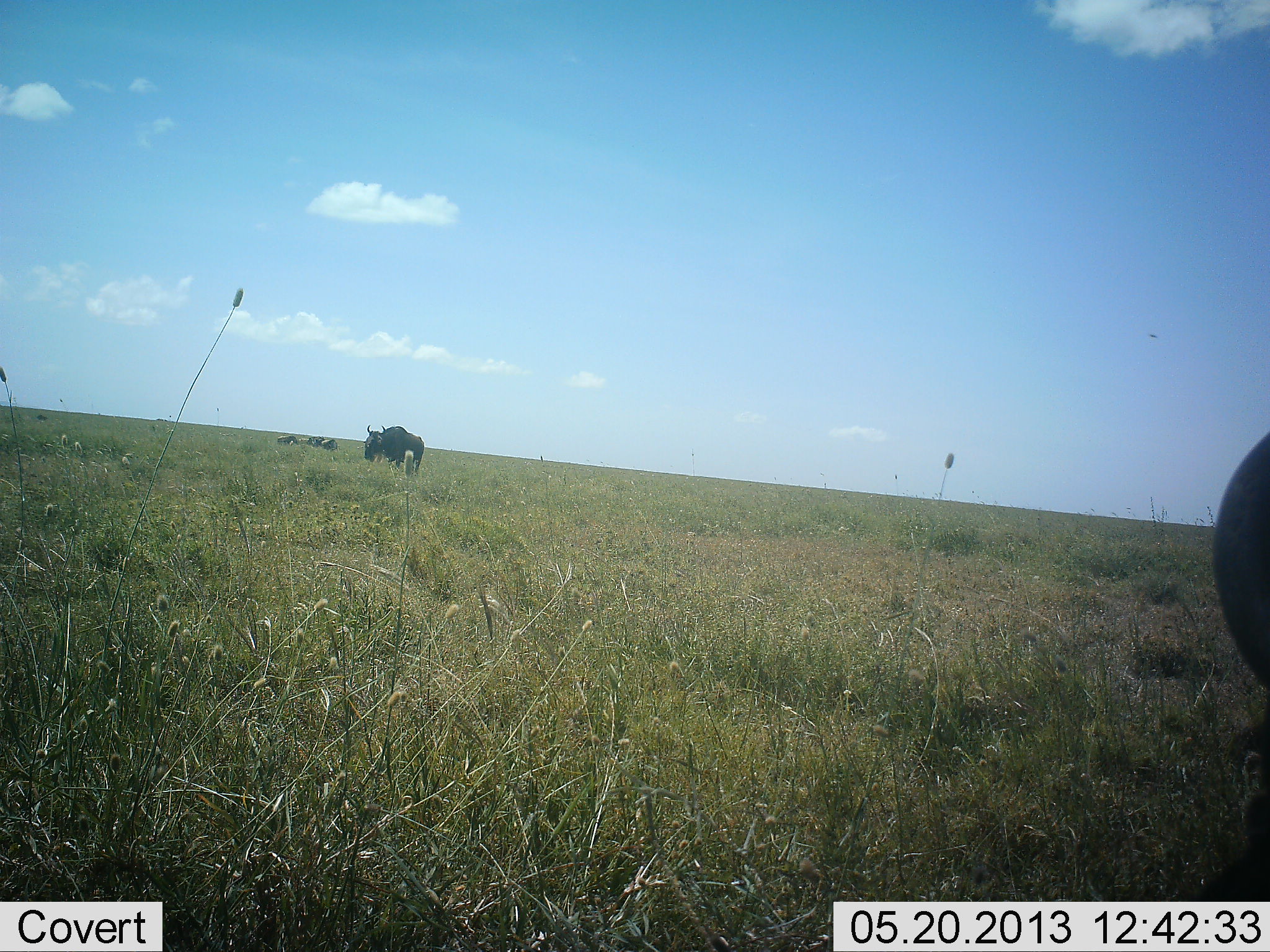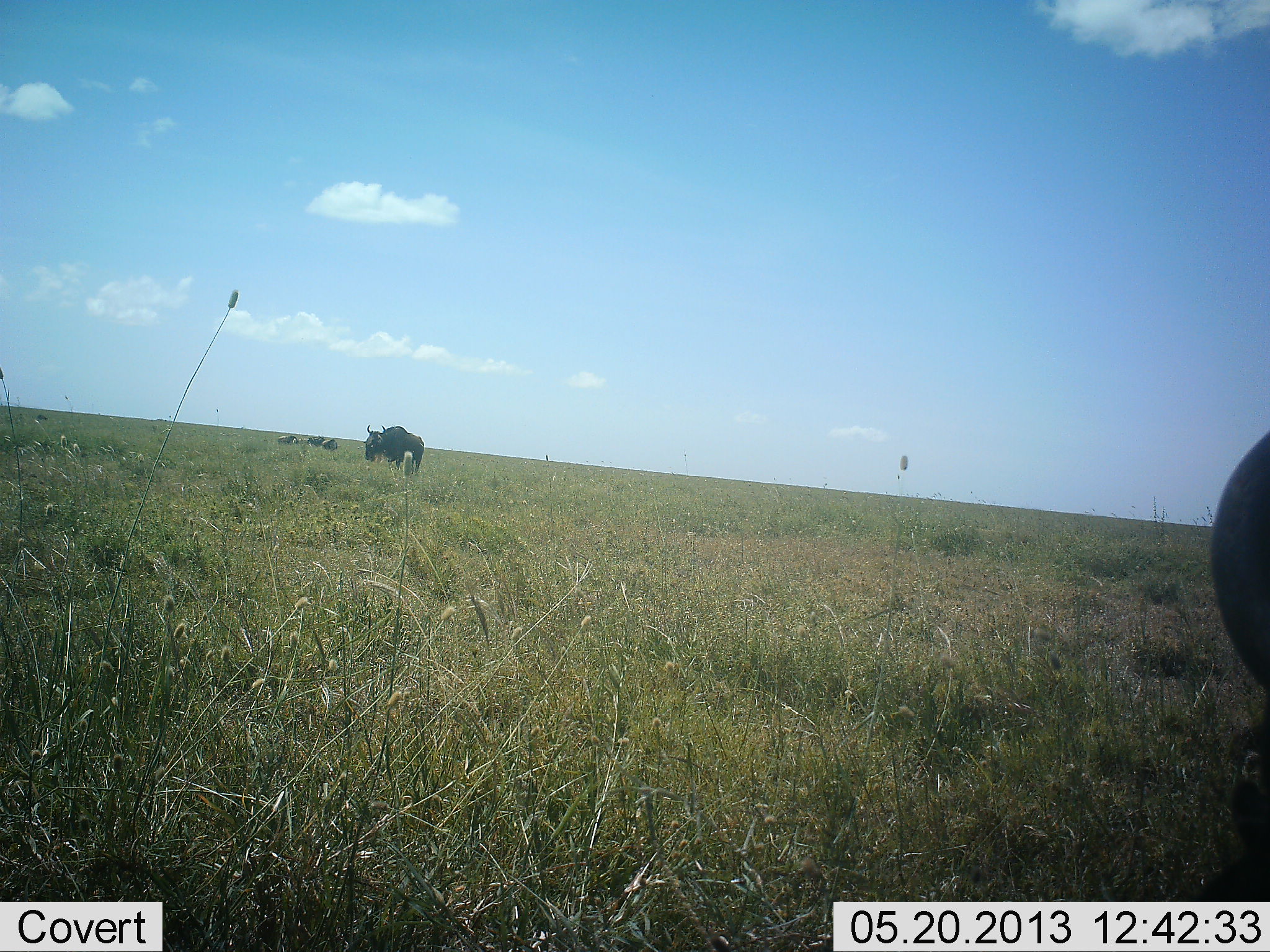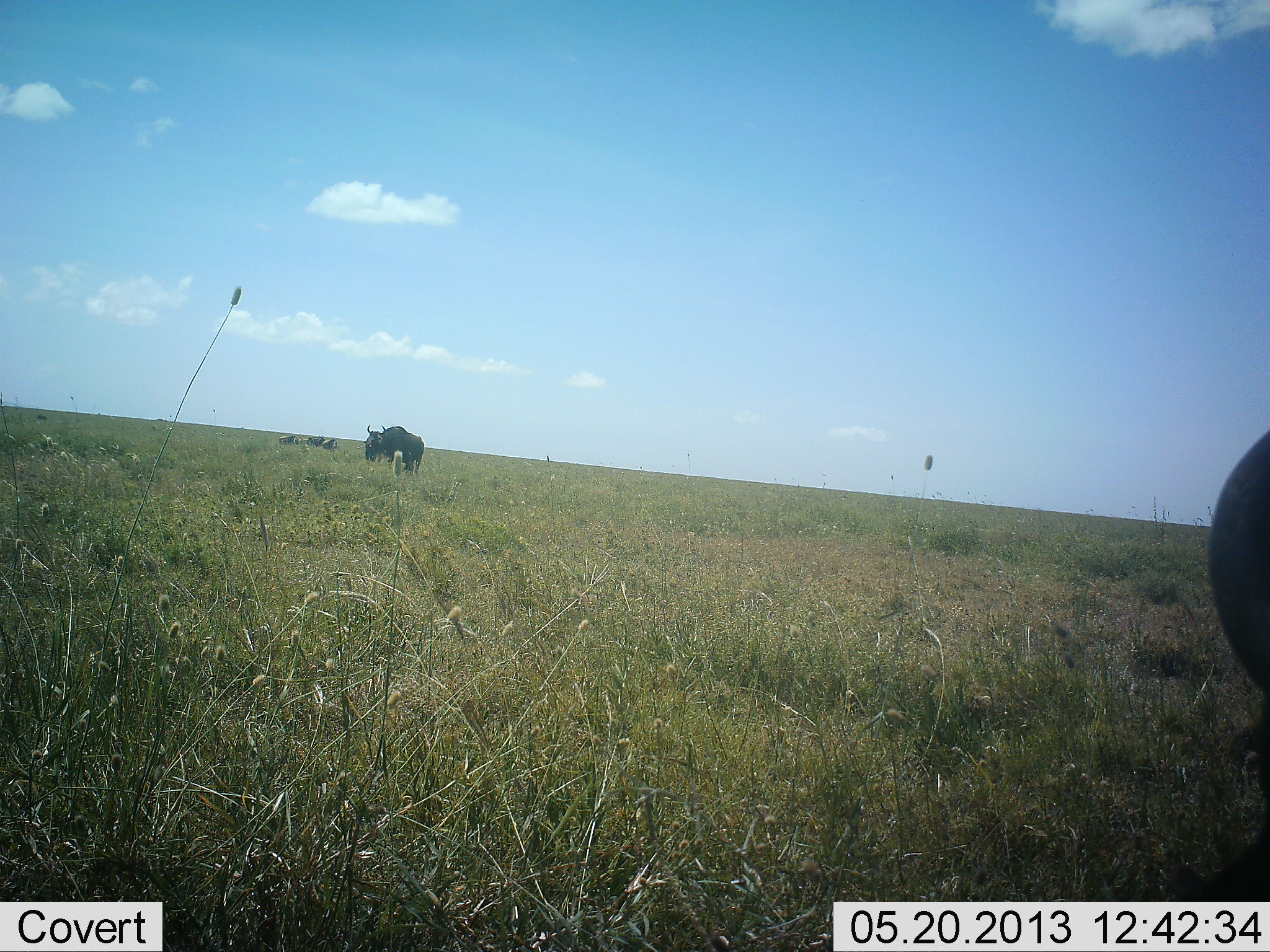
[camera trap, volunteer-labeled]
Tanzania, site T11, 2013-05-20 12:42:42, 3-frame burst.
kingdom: Animalia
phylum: Chordata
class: Mammalia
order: Artiodactyla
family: Bovidae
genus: Connochaetes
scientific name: Connochaetes taurinus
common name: blue wildebeest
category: wildebeest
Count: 2.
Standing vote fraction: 82%.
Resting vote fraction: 12%.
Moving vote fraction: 0%.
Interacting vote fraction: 0%.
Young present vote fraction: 0%.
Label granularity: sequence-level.